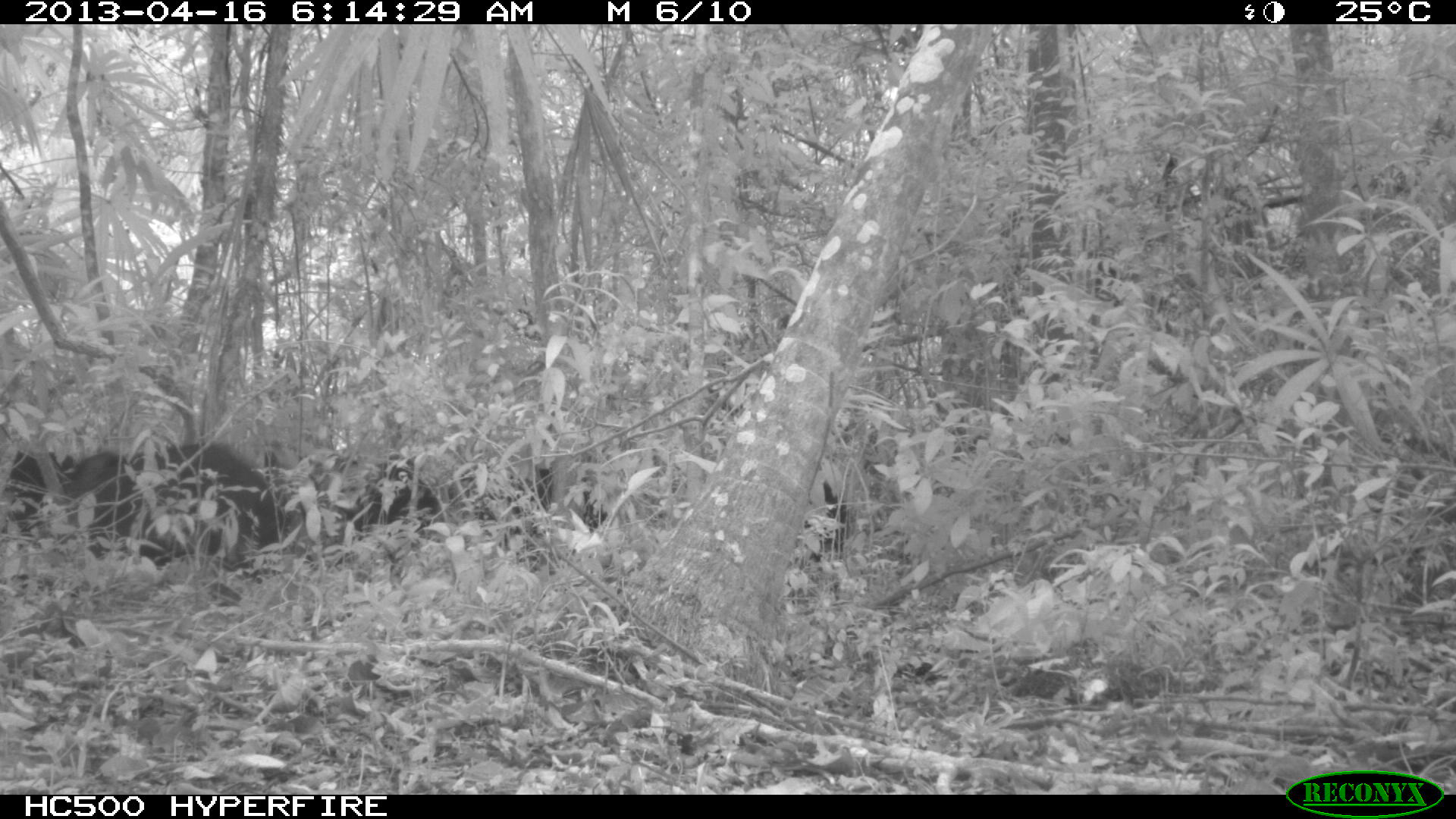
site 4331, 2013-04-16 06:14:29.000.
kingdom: Animalia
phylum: Chordata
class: Mammalia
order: Artiodactyla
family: Tayassuidae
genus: Tayassu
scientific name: Tayassu pecari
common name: white-lipped peccary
Tayassu pecari (white-lipped peccary), count 11.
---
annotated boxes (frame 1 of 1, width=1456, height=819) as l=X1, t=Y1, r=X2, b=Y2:
tayassu pecari: l=46, t=440, r=293, b=585; l=333, t=448, r=482, b=571; l=477, t=465, r=611, b=552; l=2, t=445, r=83, b=550; l=804, t=480, r=848, b=564